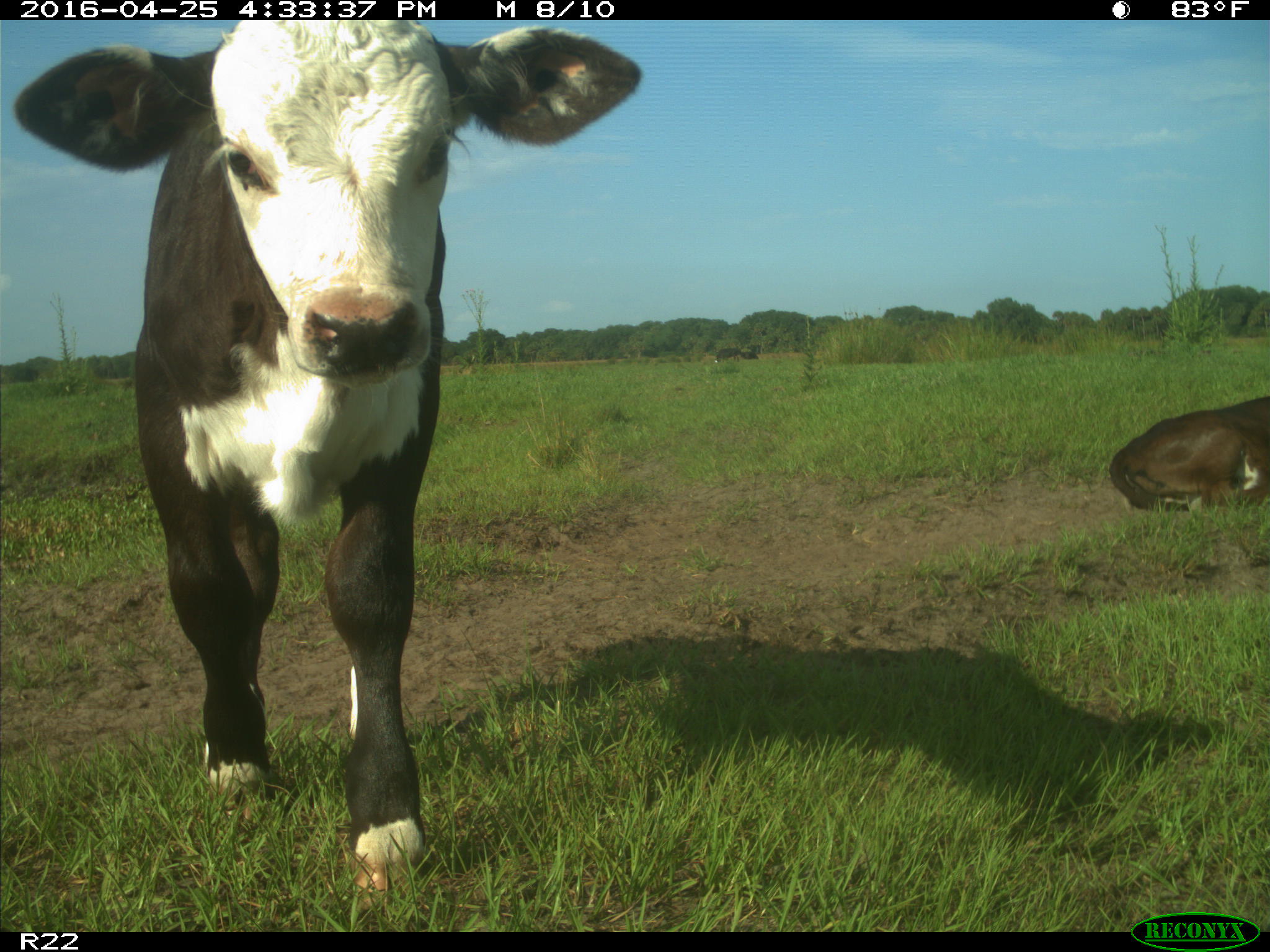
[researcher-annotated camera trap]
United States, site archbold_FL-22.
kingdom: Animalia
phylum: Chordata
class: Mammalia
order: Artiodactyla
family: Bovidae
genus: Bos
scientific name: Bos taurus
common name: domestic cow